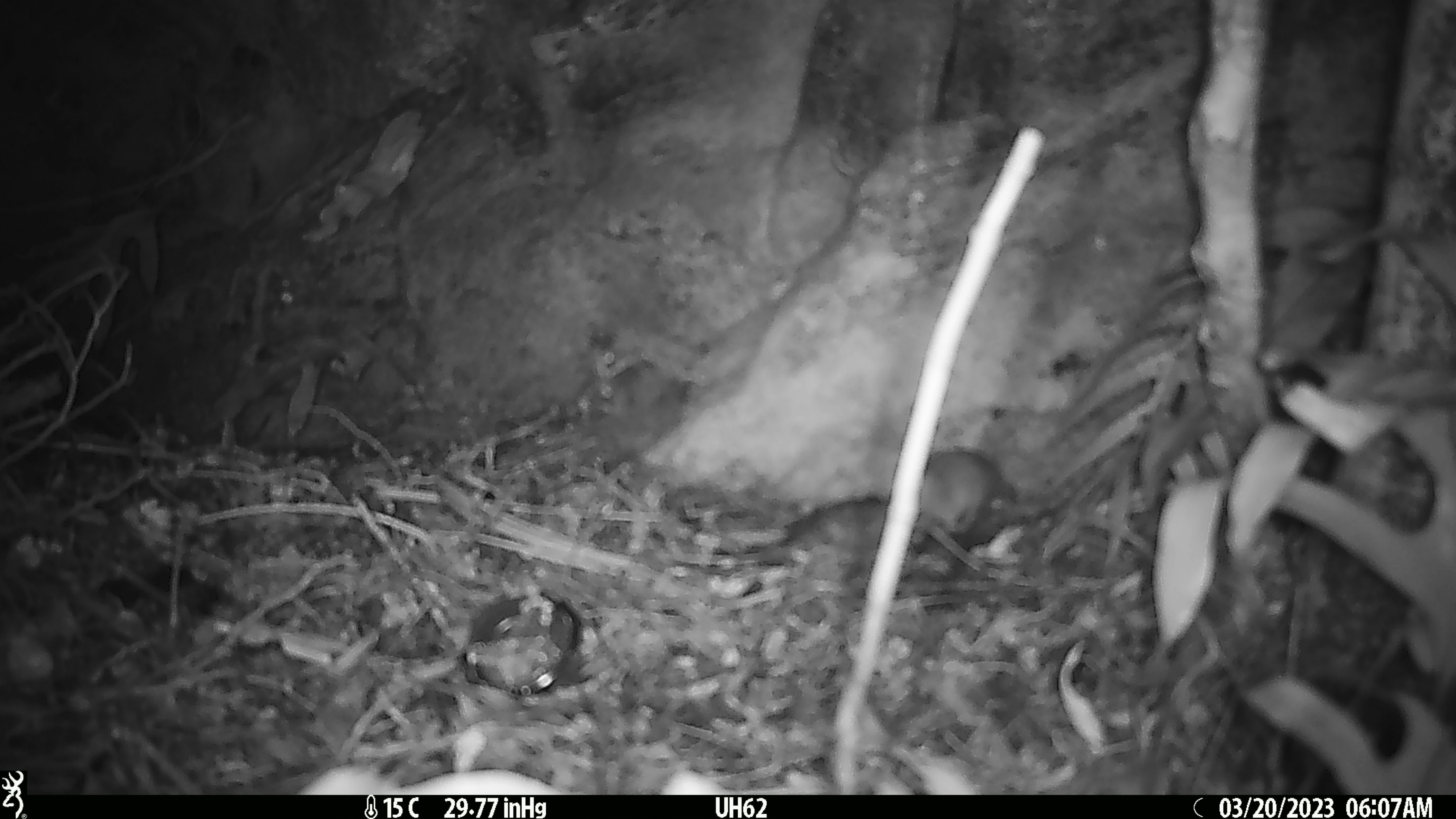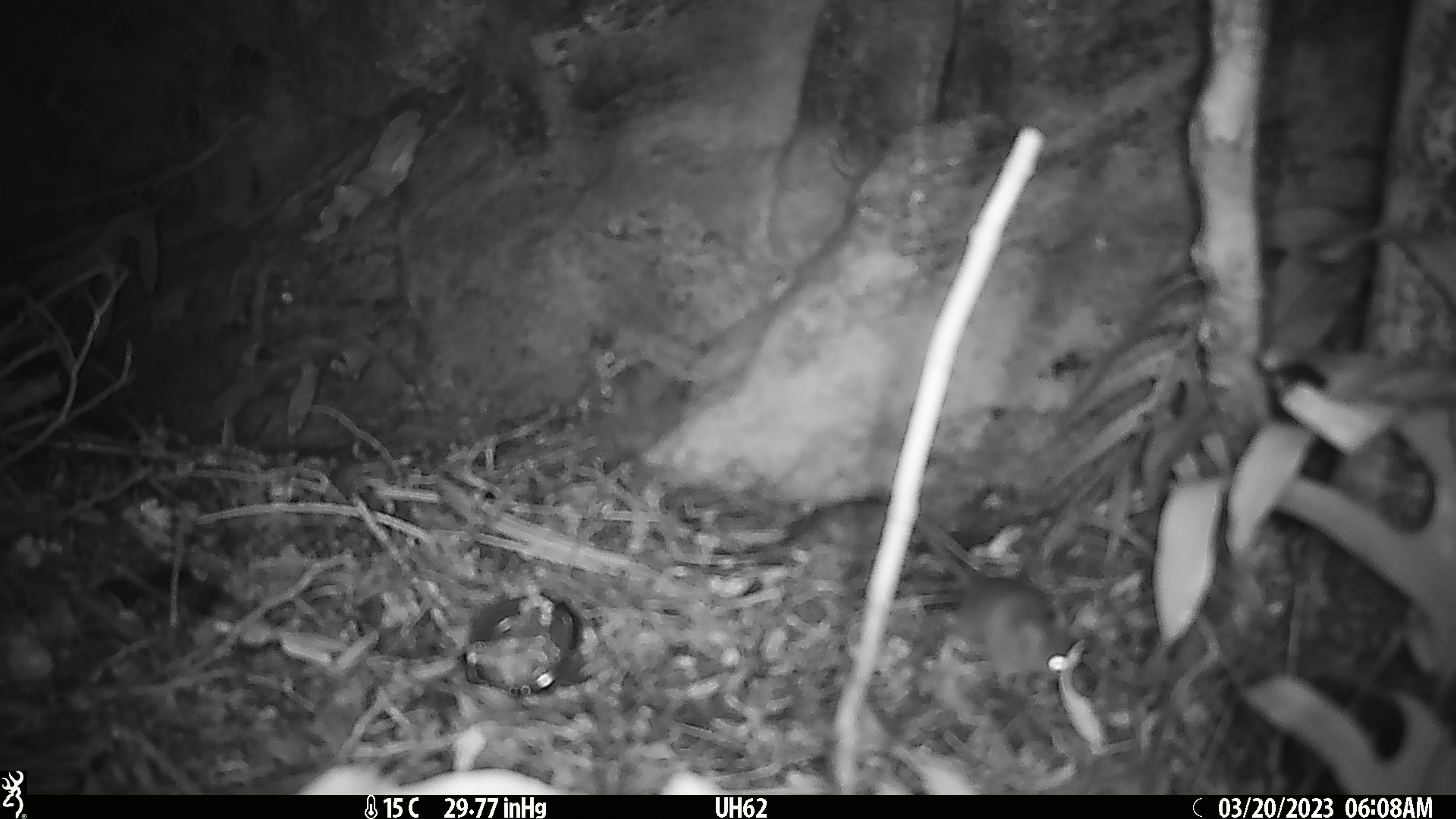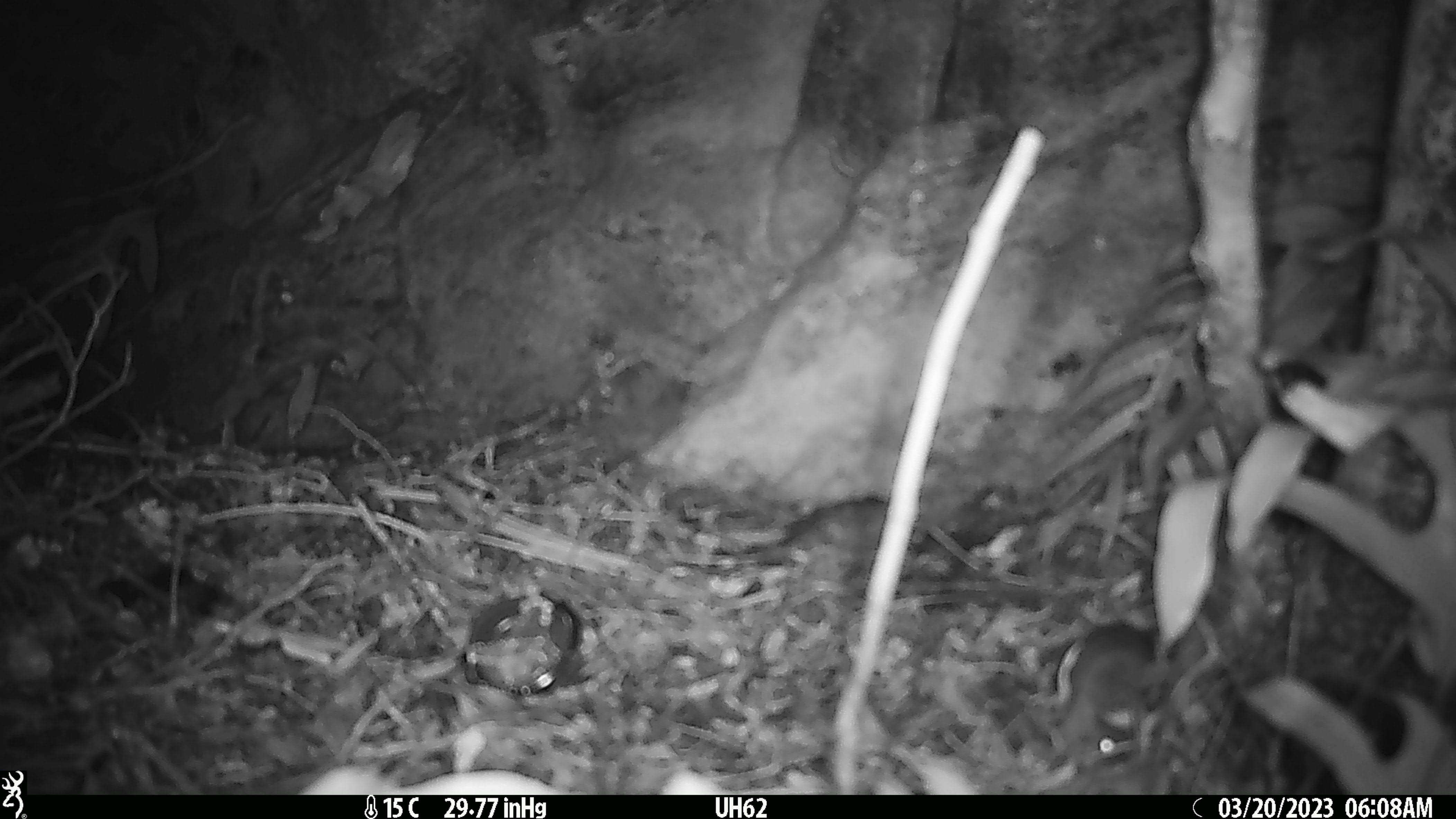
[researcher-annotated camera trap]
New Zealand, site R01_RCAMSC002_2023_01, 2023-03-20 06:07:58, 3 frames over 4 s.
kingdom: Animalia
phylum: Chordata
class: Mammalia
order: Rodentia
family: Muridae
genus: Mus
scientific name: Mus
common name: mouse